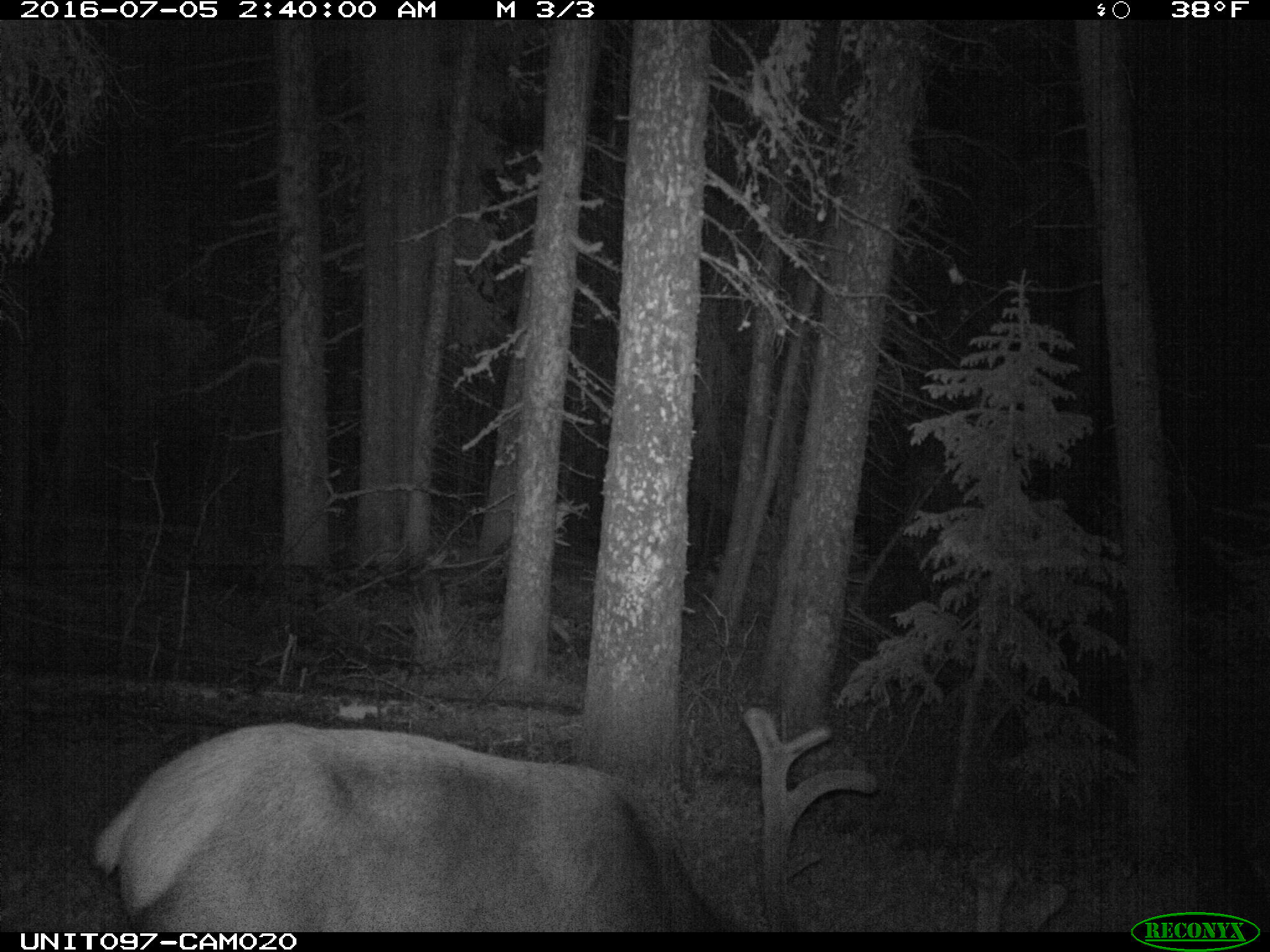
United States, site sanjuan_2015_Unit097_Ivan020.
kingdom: Animalia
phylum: Chordata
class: Mammalia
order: Artiodactyla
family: Cervidae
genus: Cervus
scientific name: Cervus elaphus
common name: red deer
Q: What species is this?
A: Cervus elaphus (red deer).